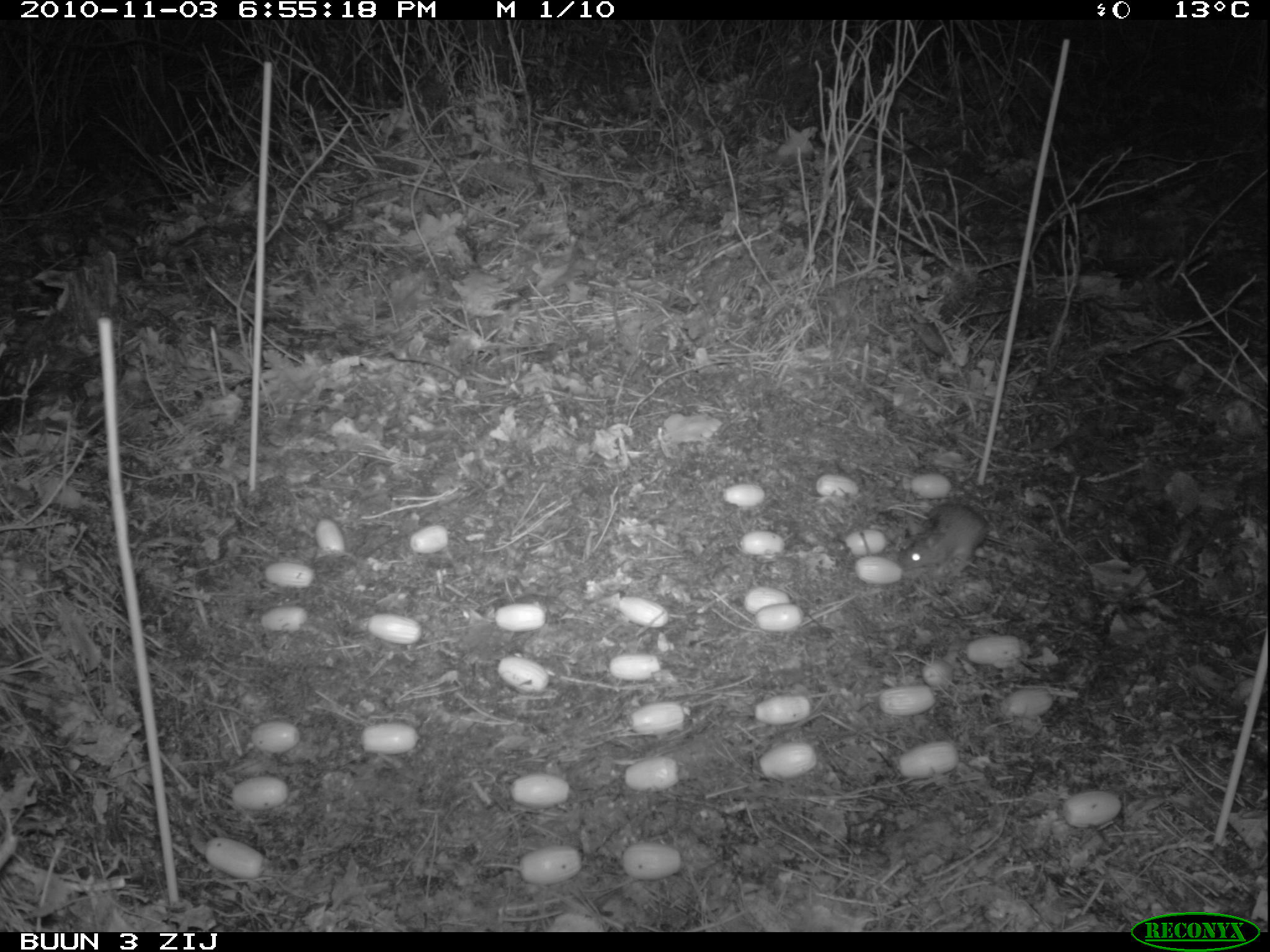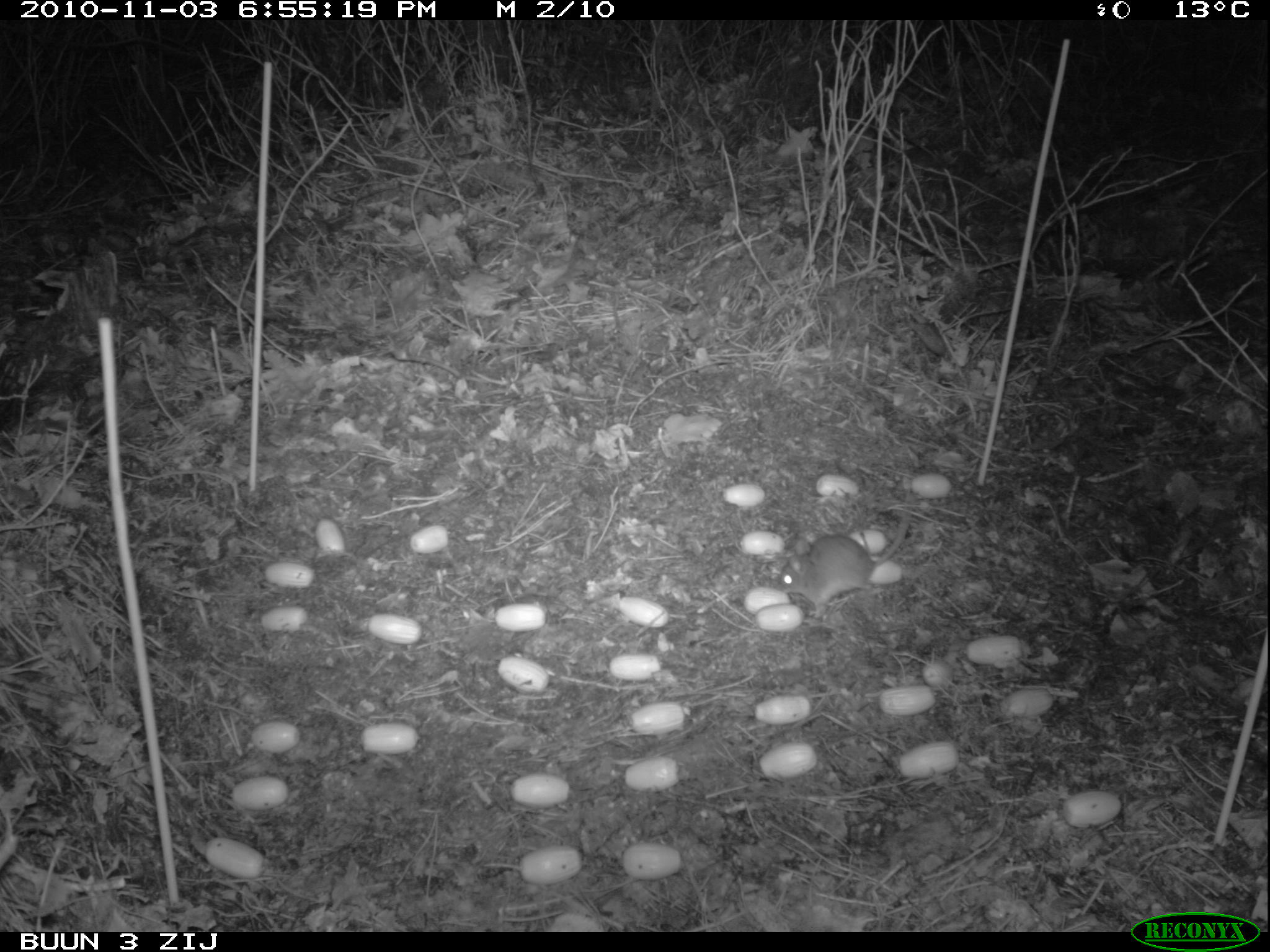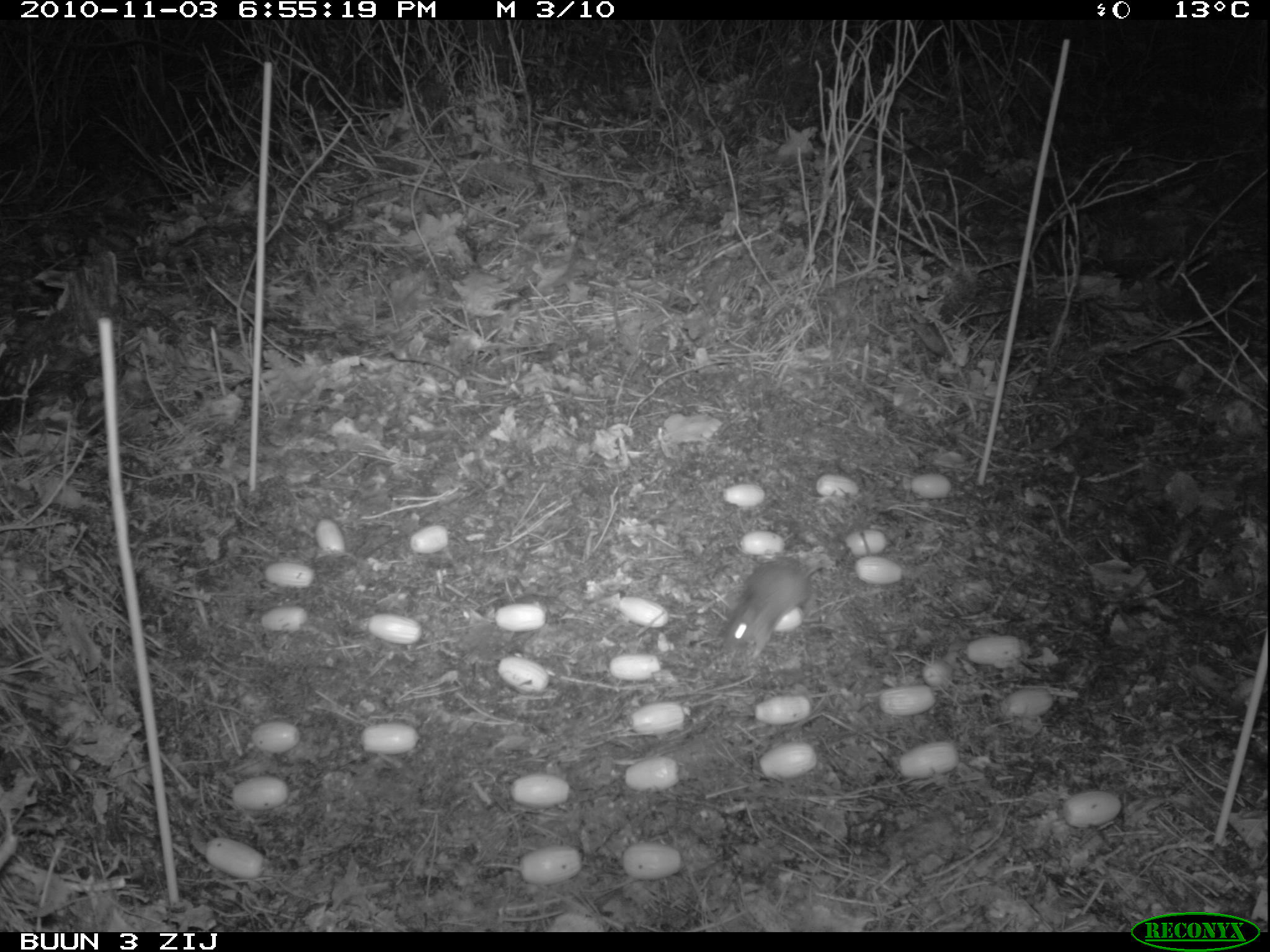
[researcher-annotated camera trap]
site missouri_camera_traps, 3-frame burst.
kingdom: Animalia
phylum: Chordata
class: Mammalia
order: Rodentia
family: Muridae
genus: Apodemus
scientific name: Apodemus sylvaticus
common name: wood mouse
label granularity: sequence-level